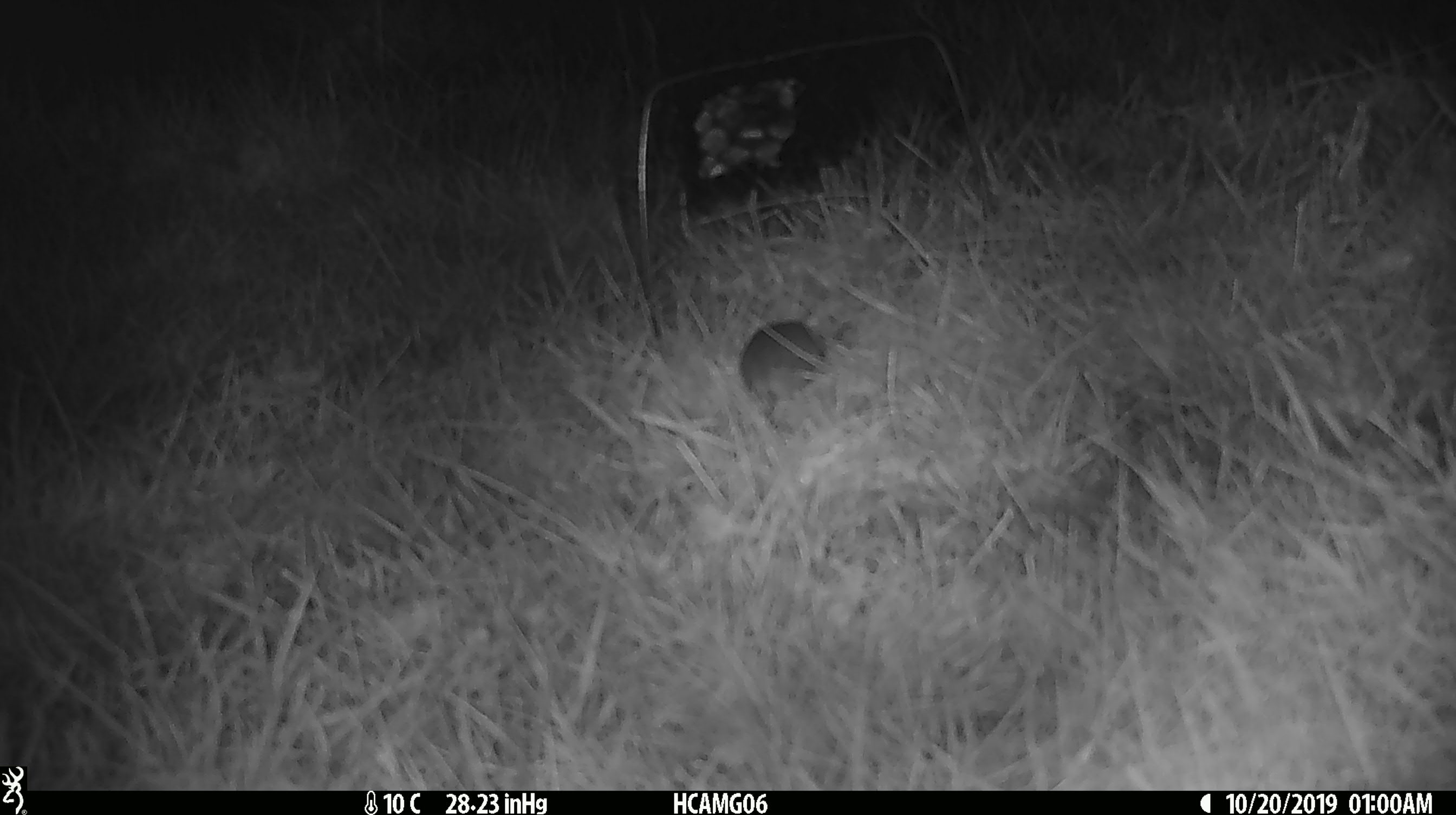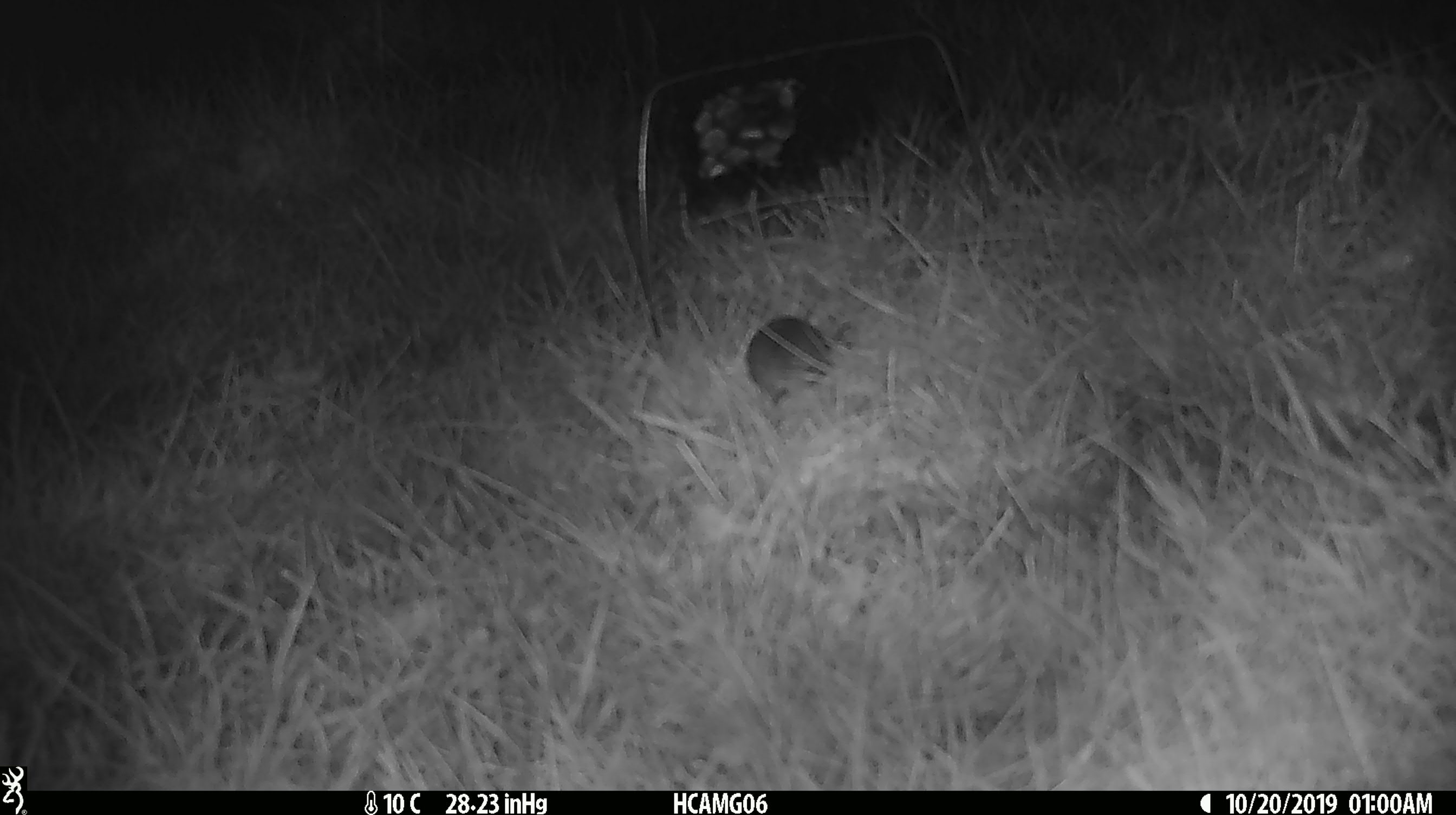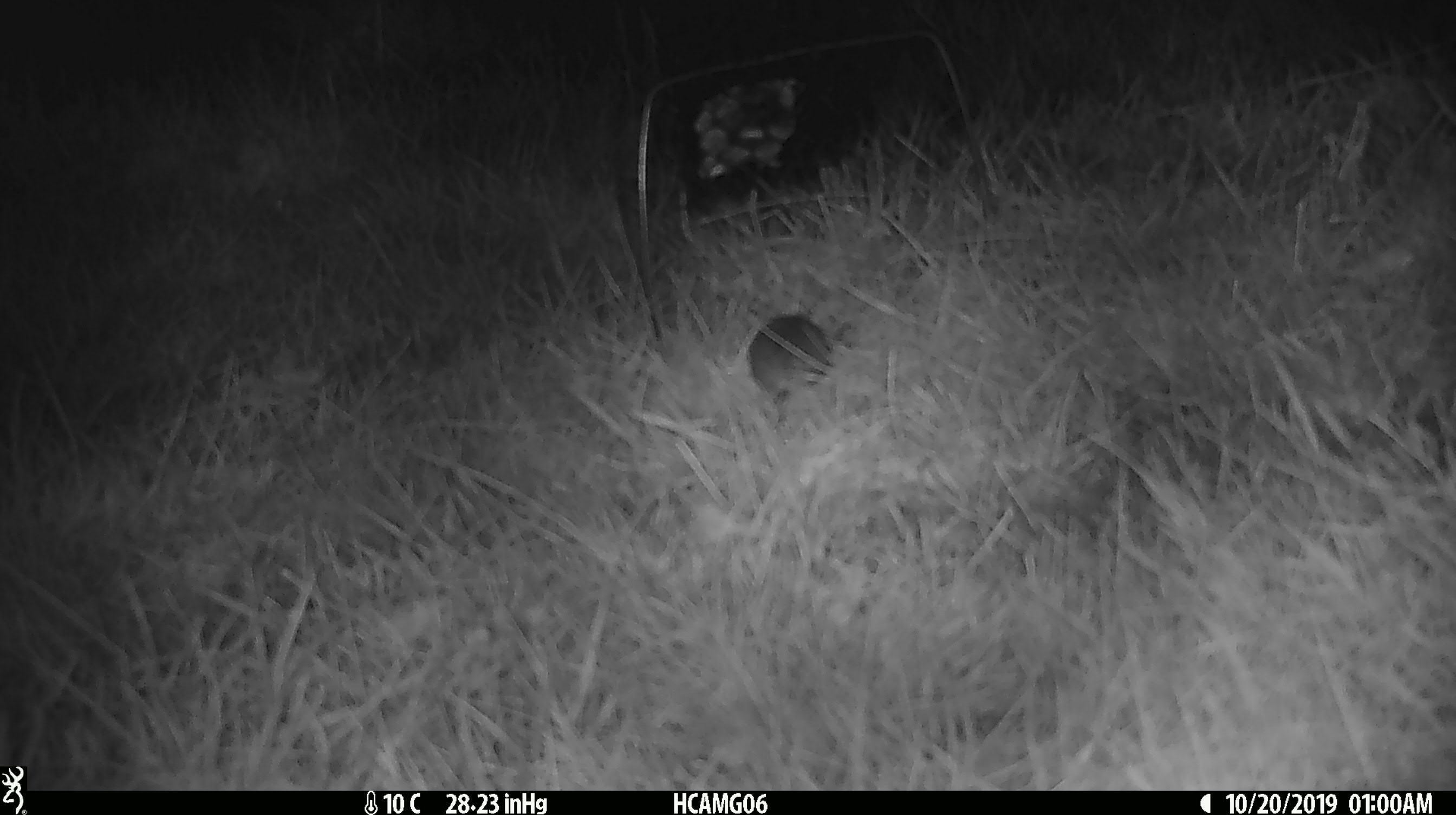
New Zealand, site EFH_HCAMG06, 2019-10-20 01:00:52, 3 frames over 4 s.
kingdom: Animalia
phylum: Chordata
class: Mammalia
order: Rodentia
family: Muridae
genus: Mus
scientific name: Mus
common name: mouse